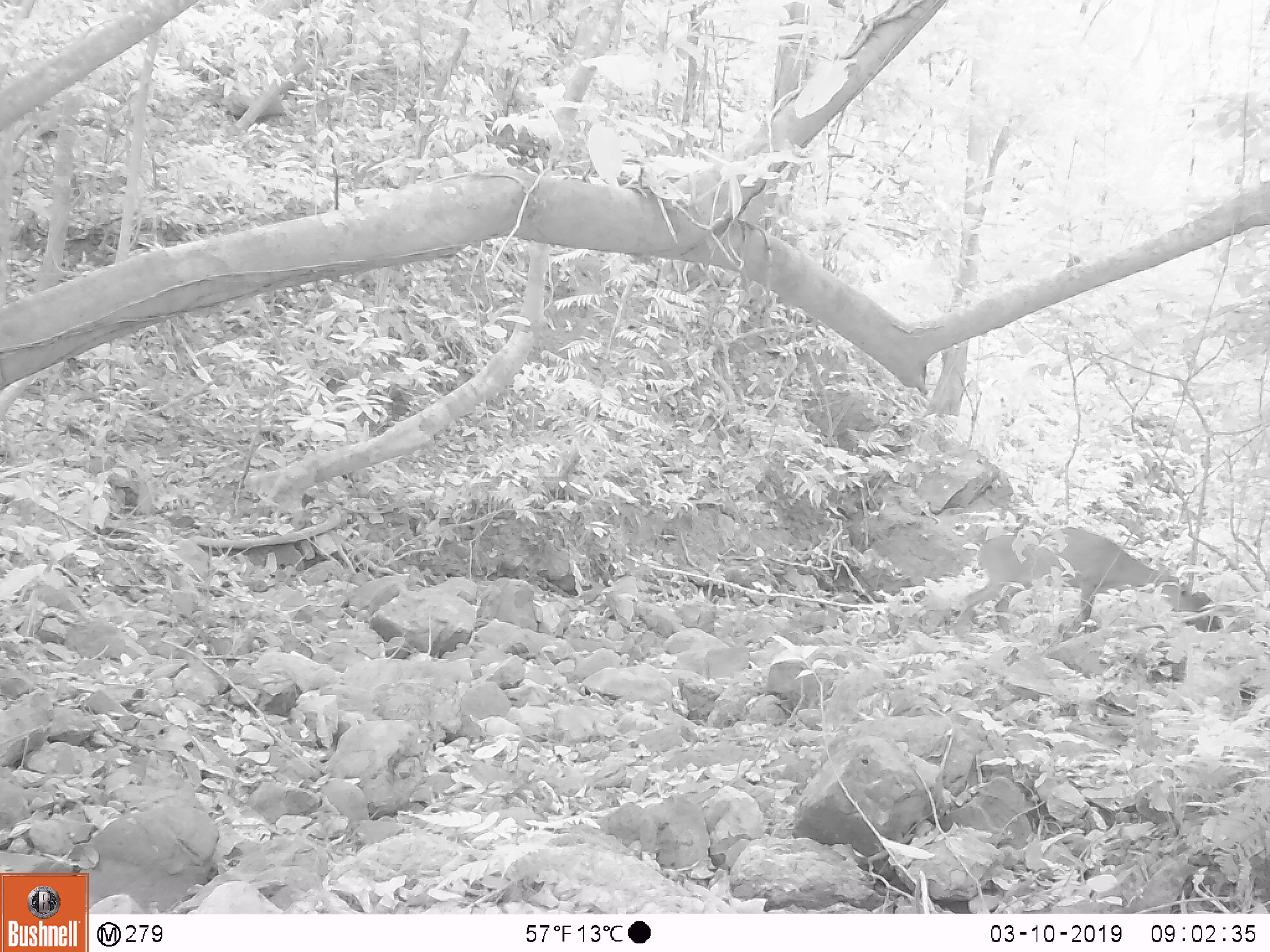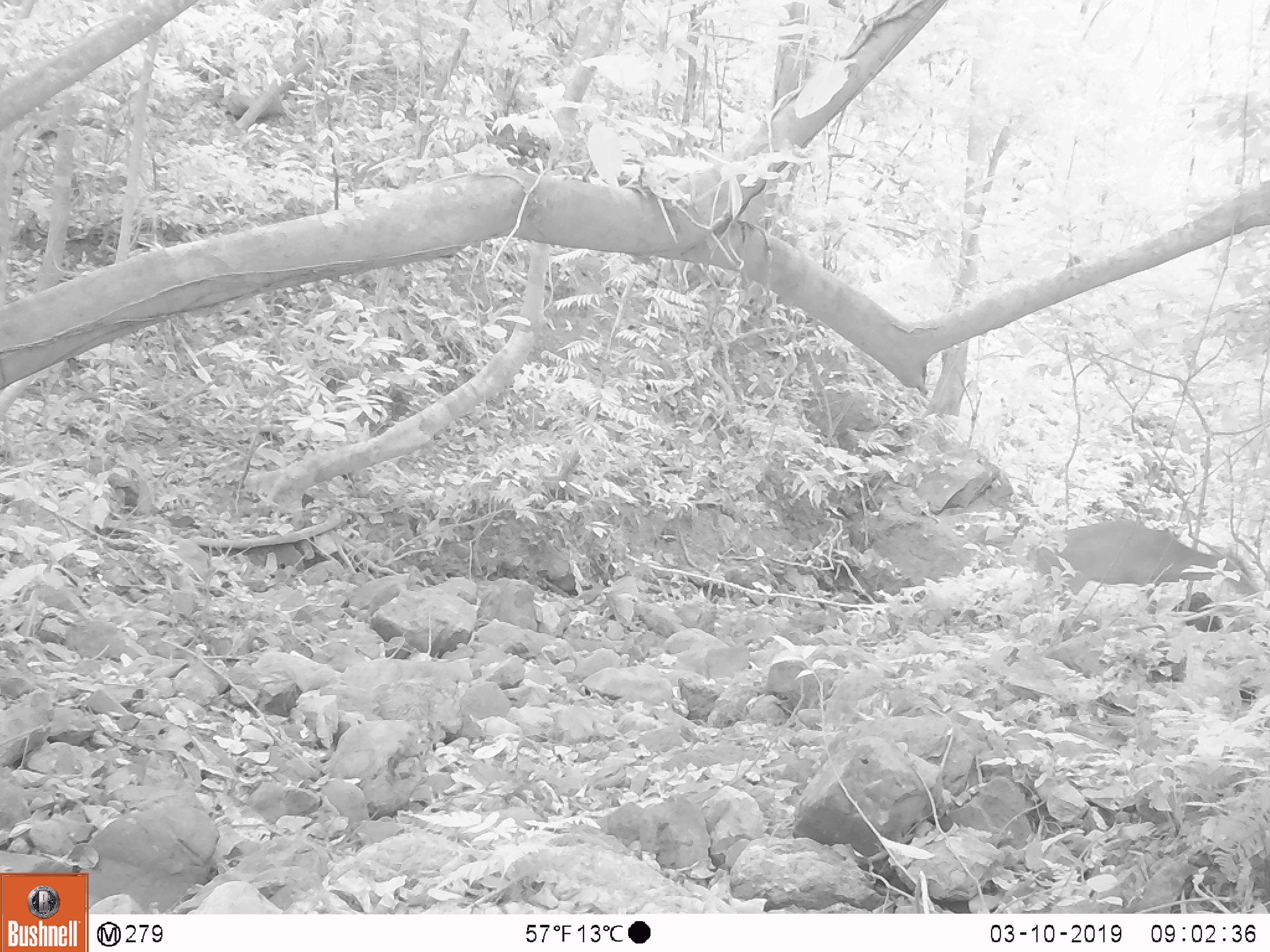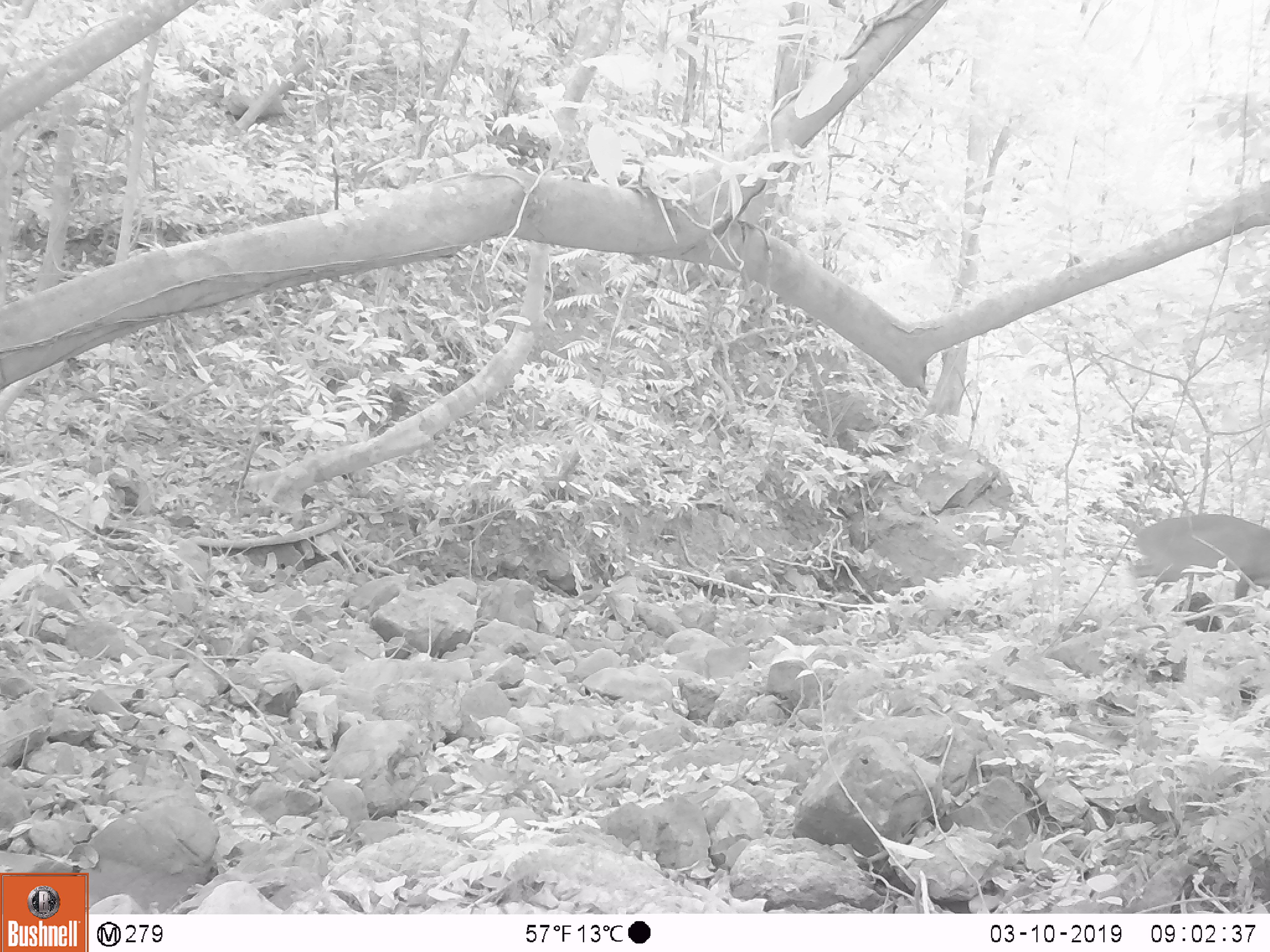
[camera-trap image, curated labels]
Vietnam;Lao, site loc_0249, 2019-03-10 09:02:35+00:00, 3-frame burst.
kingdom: Animalia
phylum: Chordata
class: Mammalia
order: Artiodactyla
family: Cervidae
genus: Muntiacus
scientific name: Muntiacus vuquangensis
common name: large-antlered muntjac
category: large antlered muntjac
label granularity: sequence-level